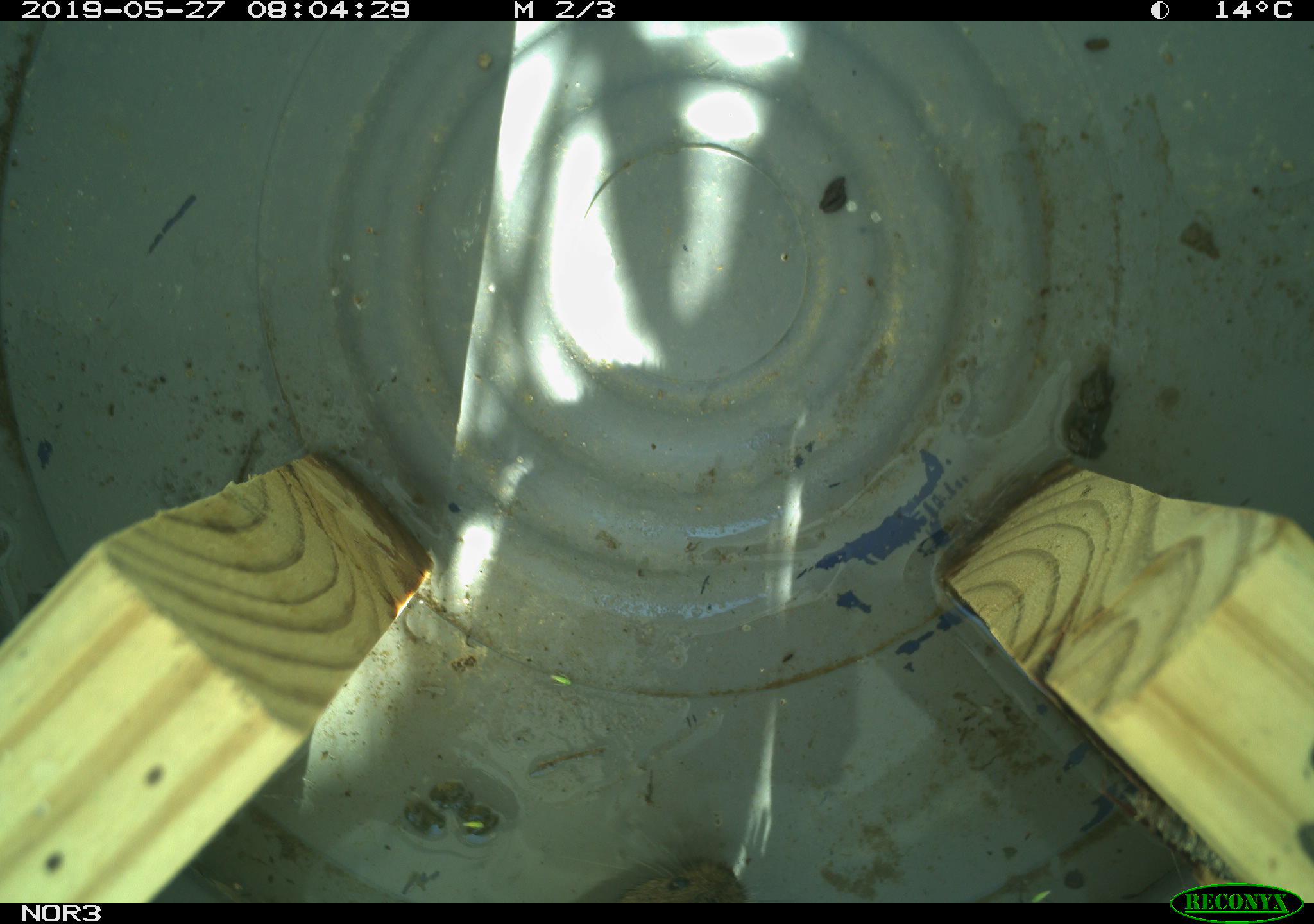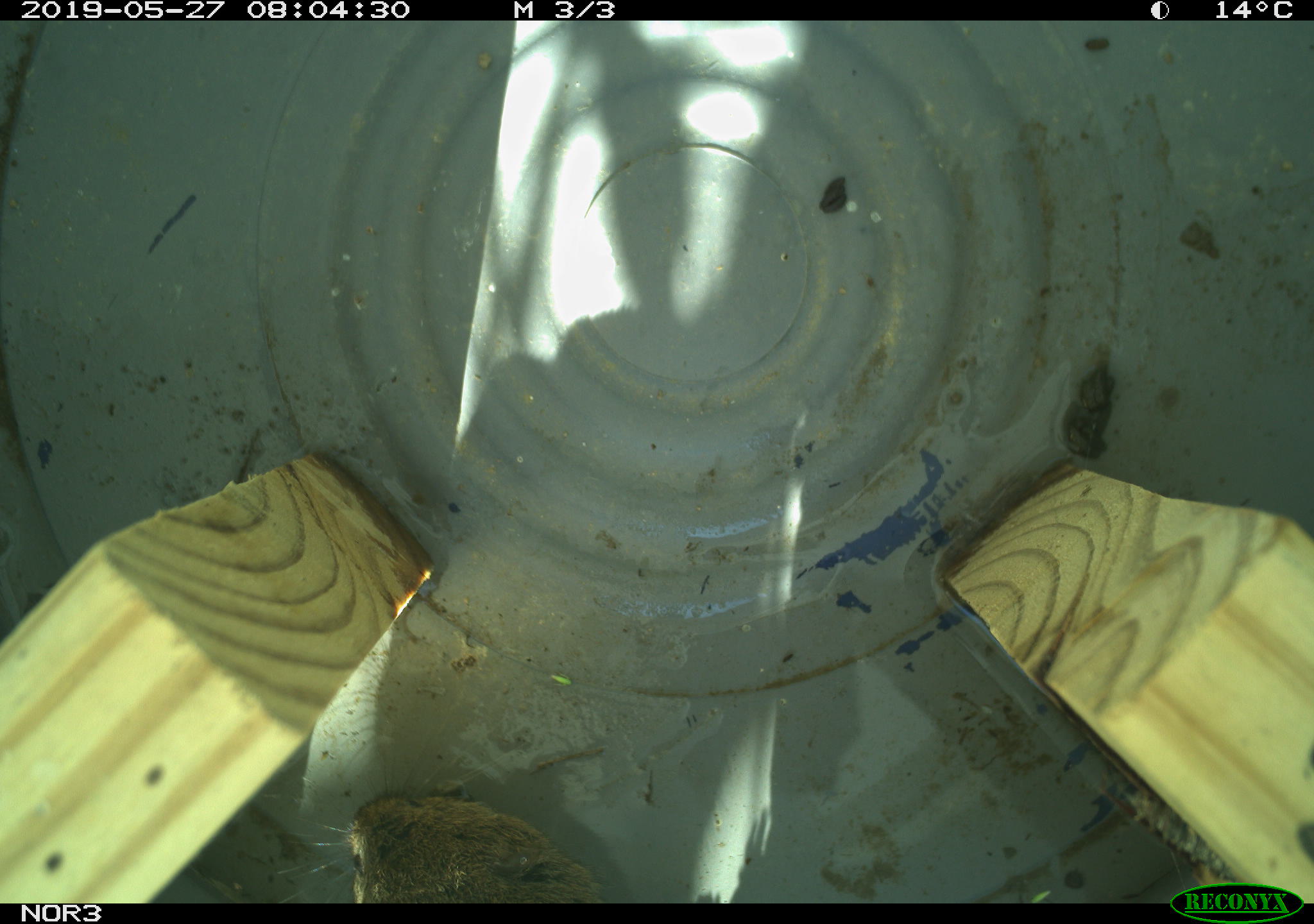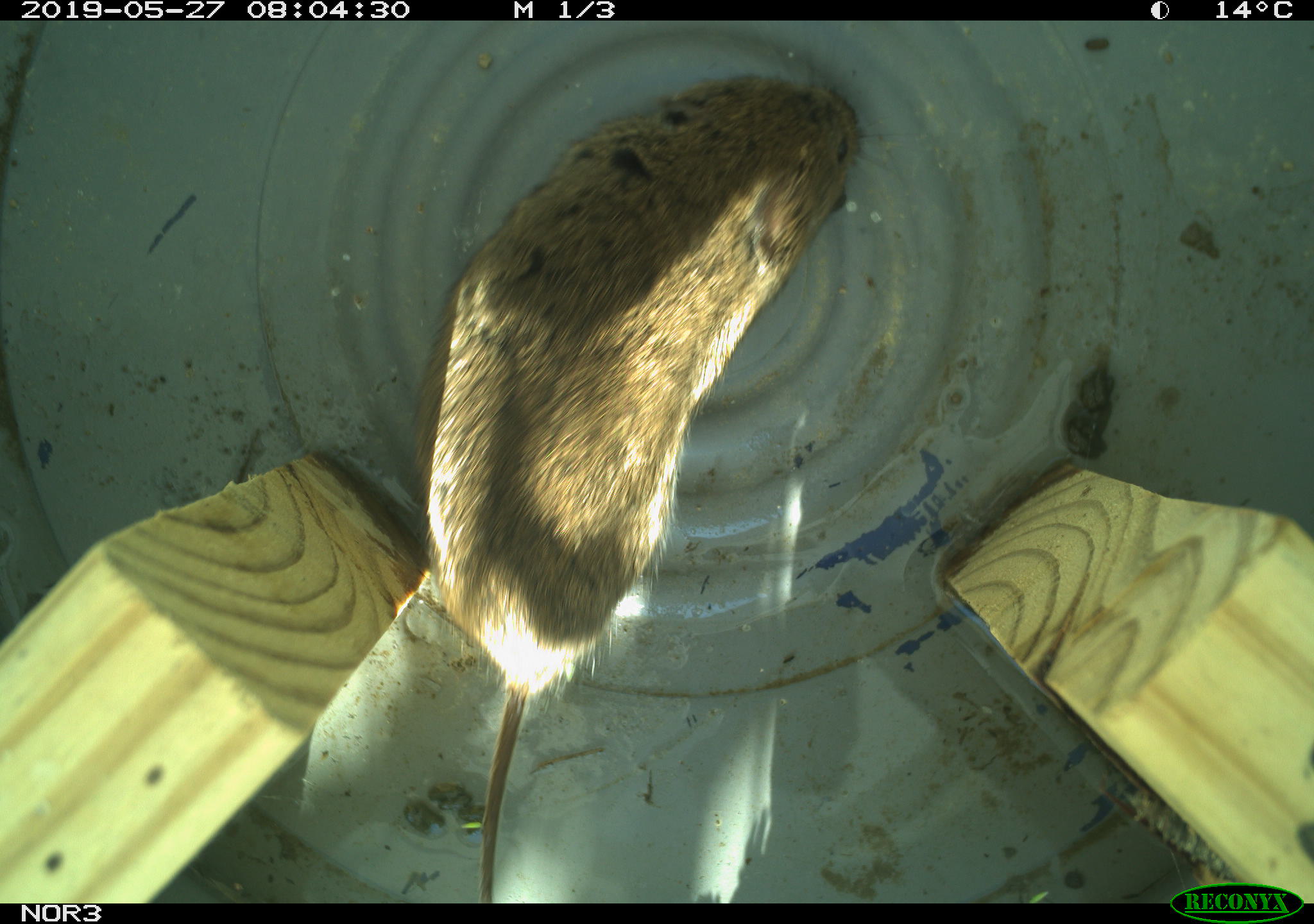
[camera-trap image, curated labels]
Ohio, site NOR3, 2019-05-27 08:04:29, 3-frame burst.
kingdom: Animalia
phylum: Chordata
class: Mammalia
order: Rodentia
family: Cricetidae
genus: Microtus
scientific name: Microtus pennsylvanicus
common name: meadow vole